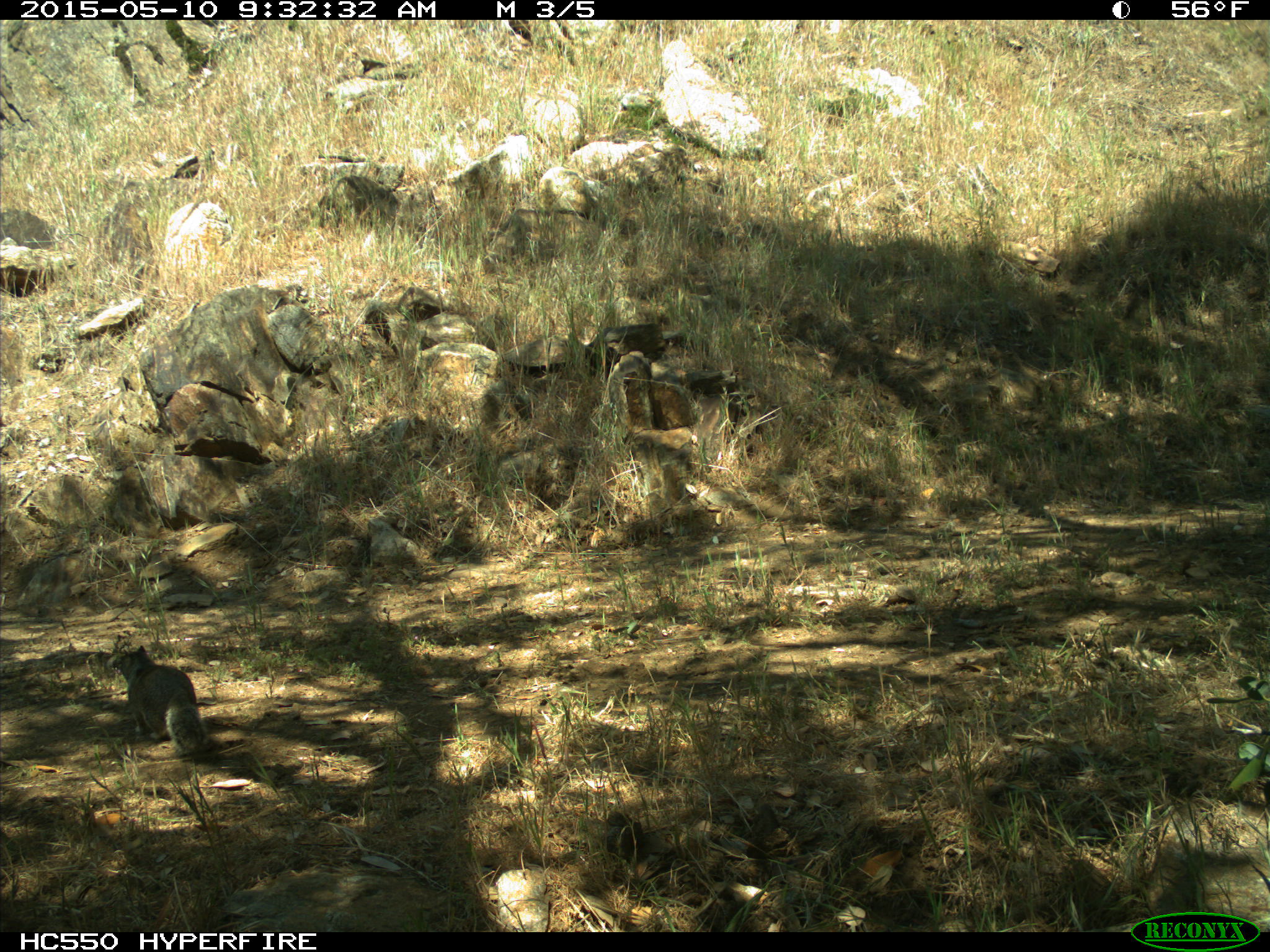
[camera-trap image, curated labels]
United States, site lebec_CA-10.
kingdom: Animalia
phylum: Chordata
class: Mammalia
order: Rodentia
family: Sciuridae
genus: Otospermophilus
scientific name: Otospermophilus beecheyi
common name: california ground squirrel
Otospermophilus beecheyi (california ground squirrel).